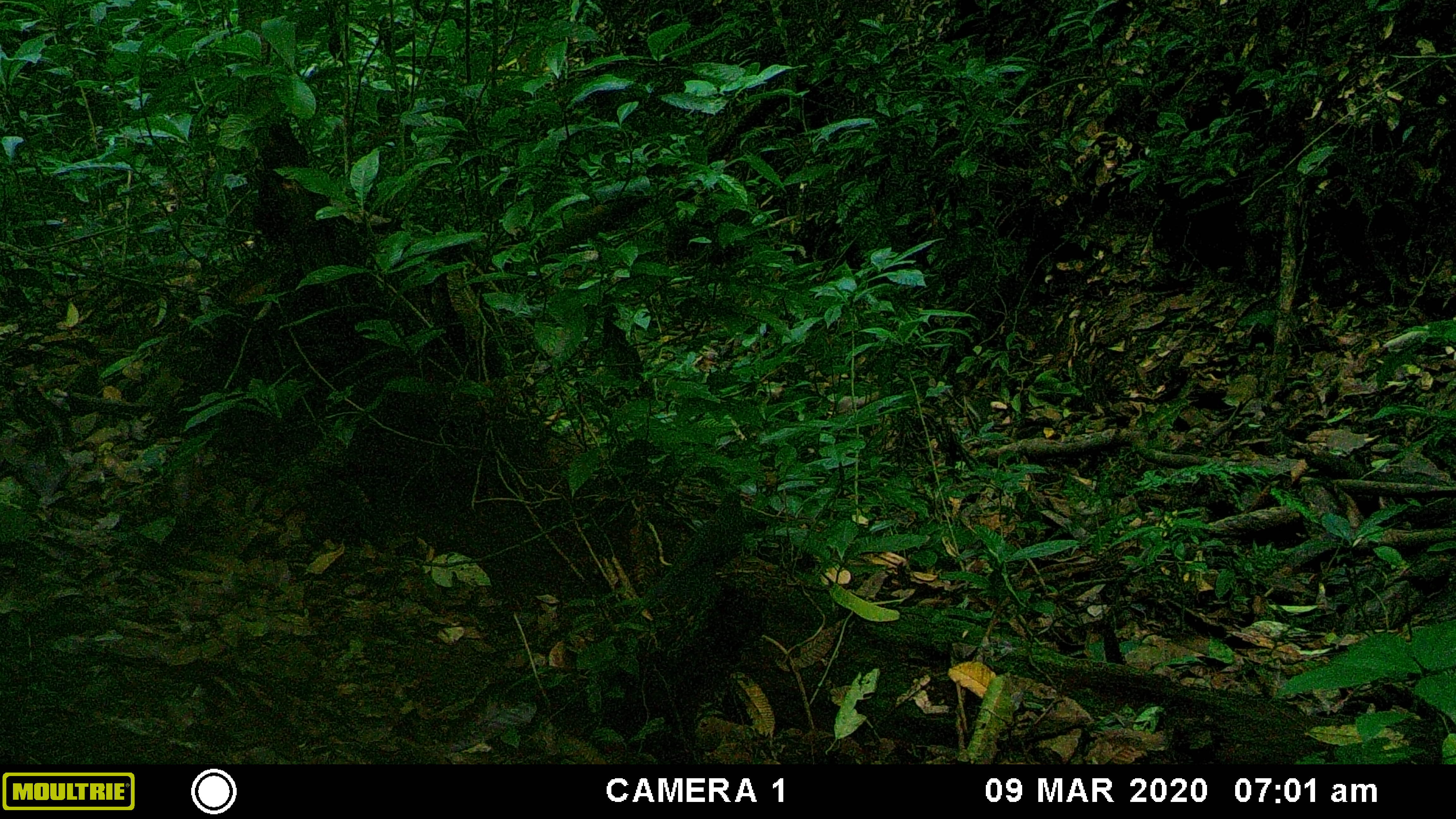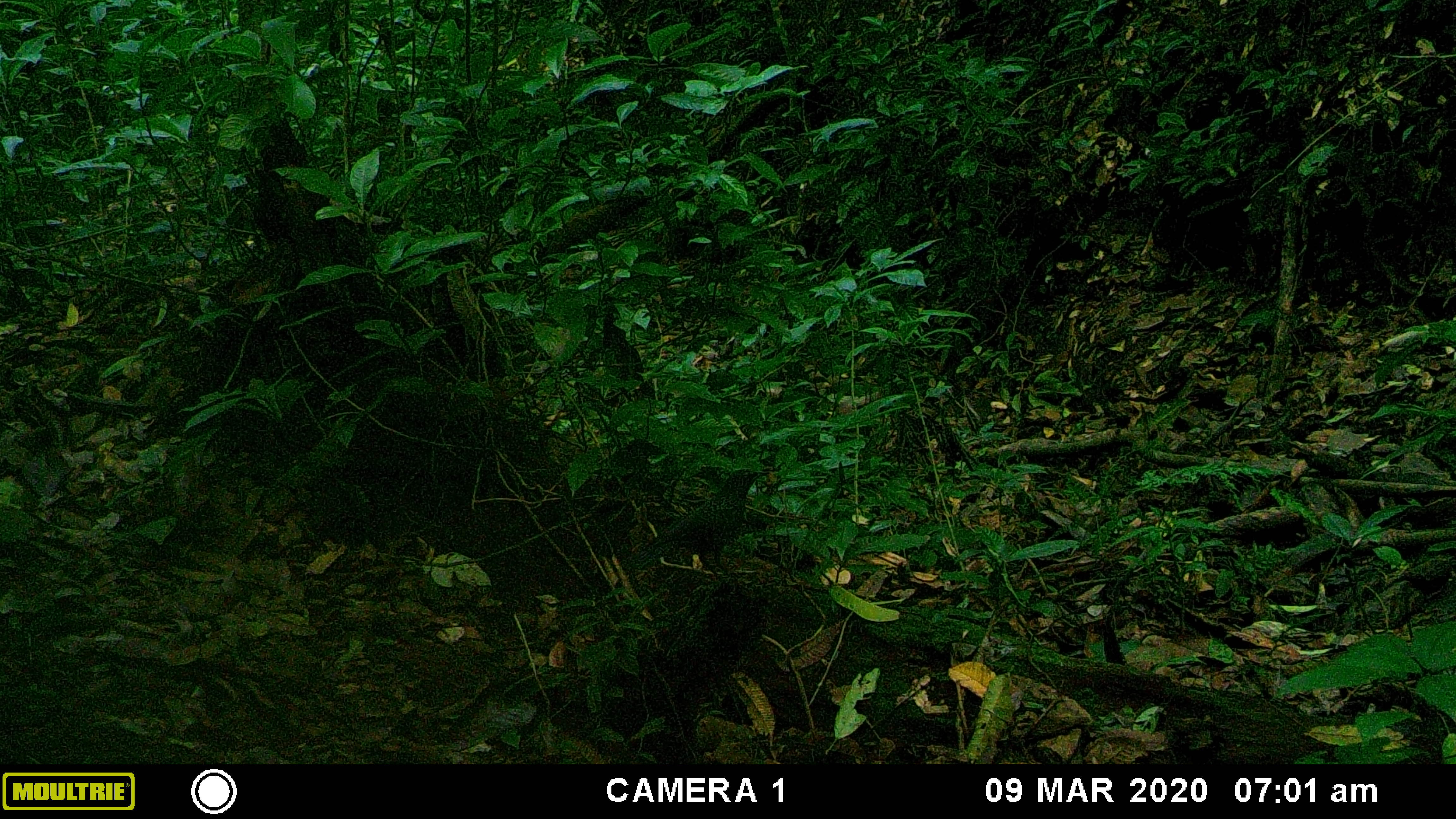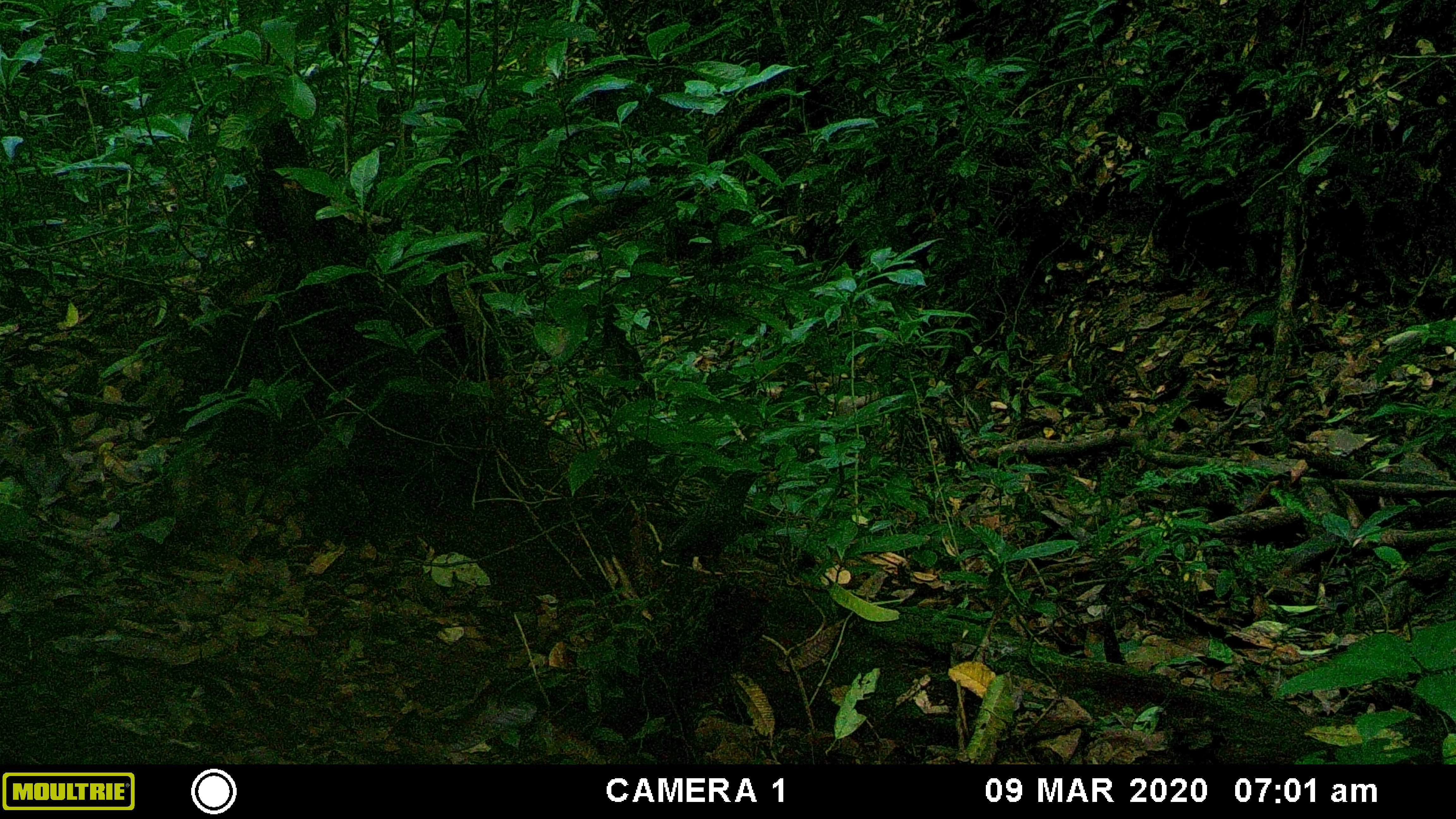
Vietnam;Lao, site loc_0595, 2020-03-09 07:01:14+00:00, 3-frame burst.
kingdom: Animalia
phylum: Chordata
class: Aves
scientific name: Aves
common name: bird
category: unidentified bird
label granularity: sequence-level